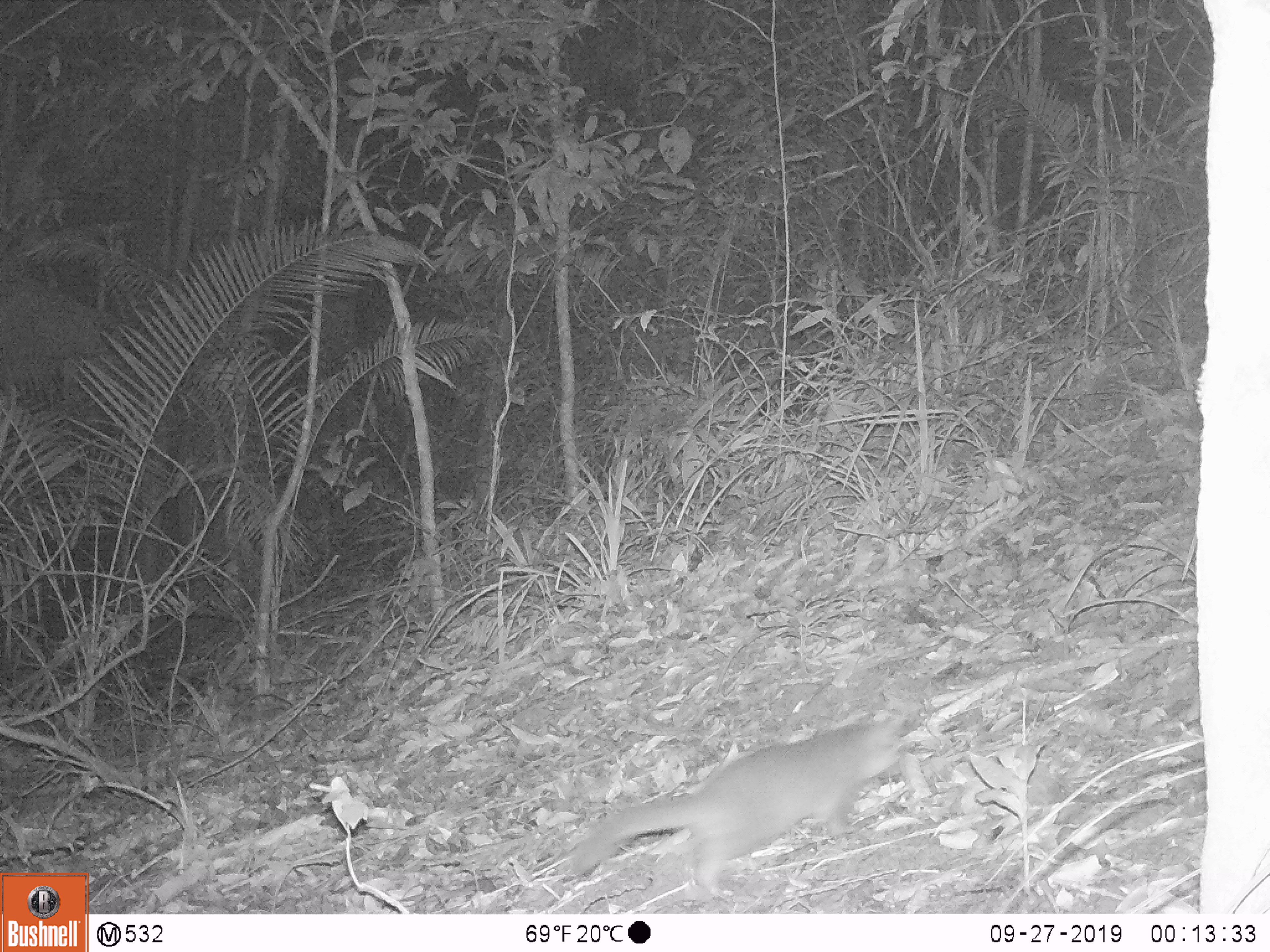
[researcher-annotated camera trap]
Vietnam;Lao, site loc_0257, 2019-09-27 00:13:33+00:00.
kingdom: Animalia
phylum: Chordata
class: Mammalia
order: Carnivora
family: Mustelidae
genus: Melogale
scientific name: Melogale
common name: ferret badger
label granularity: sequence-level